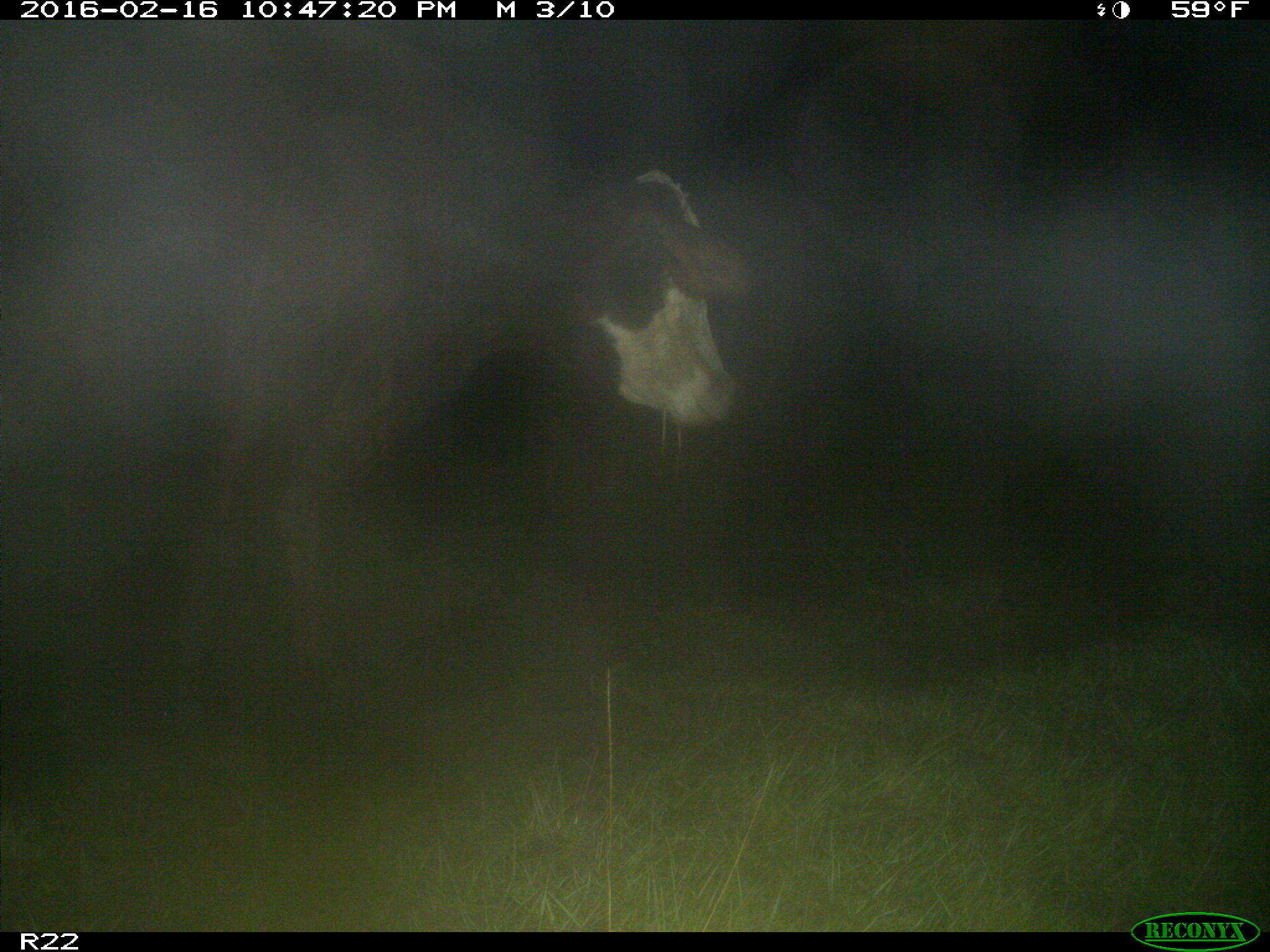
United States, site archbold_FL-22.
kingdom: Animalia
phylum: Chordata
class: Mammalia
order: Artiodactyla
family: Bovidae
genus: Bos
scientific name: Bos taurus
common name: domestic cow